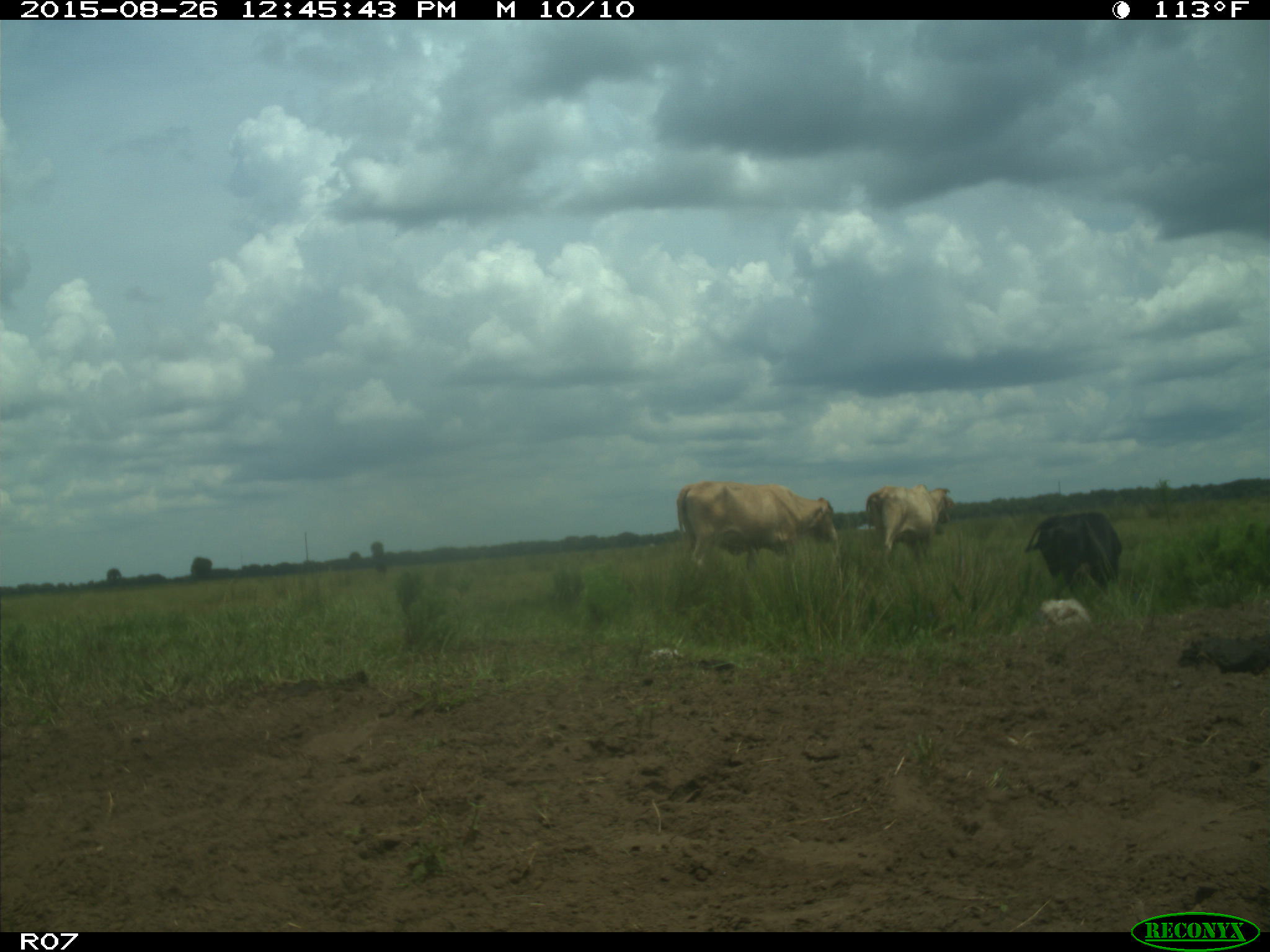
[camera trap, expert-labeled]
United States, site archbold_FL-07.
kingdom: Animalia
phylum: Chordata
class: Mammalia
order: Artiodactyla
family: Bovidae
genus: Bos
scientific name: Bos taurus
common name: domestic cow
Bos taurus (domestic cow).